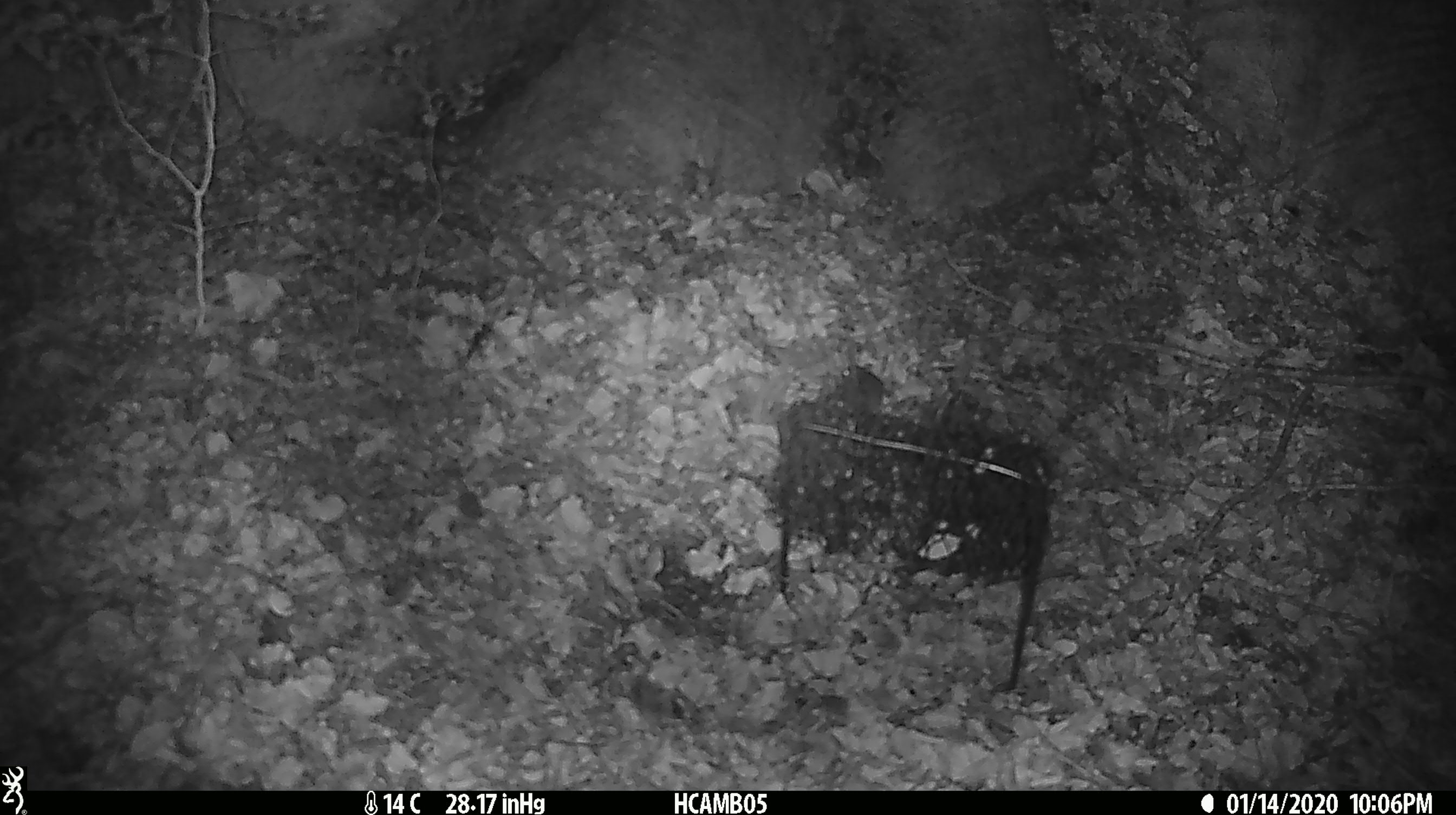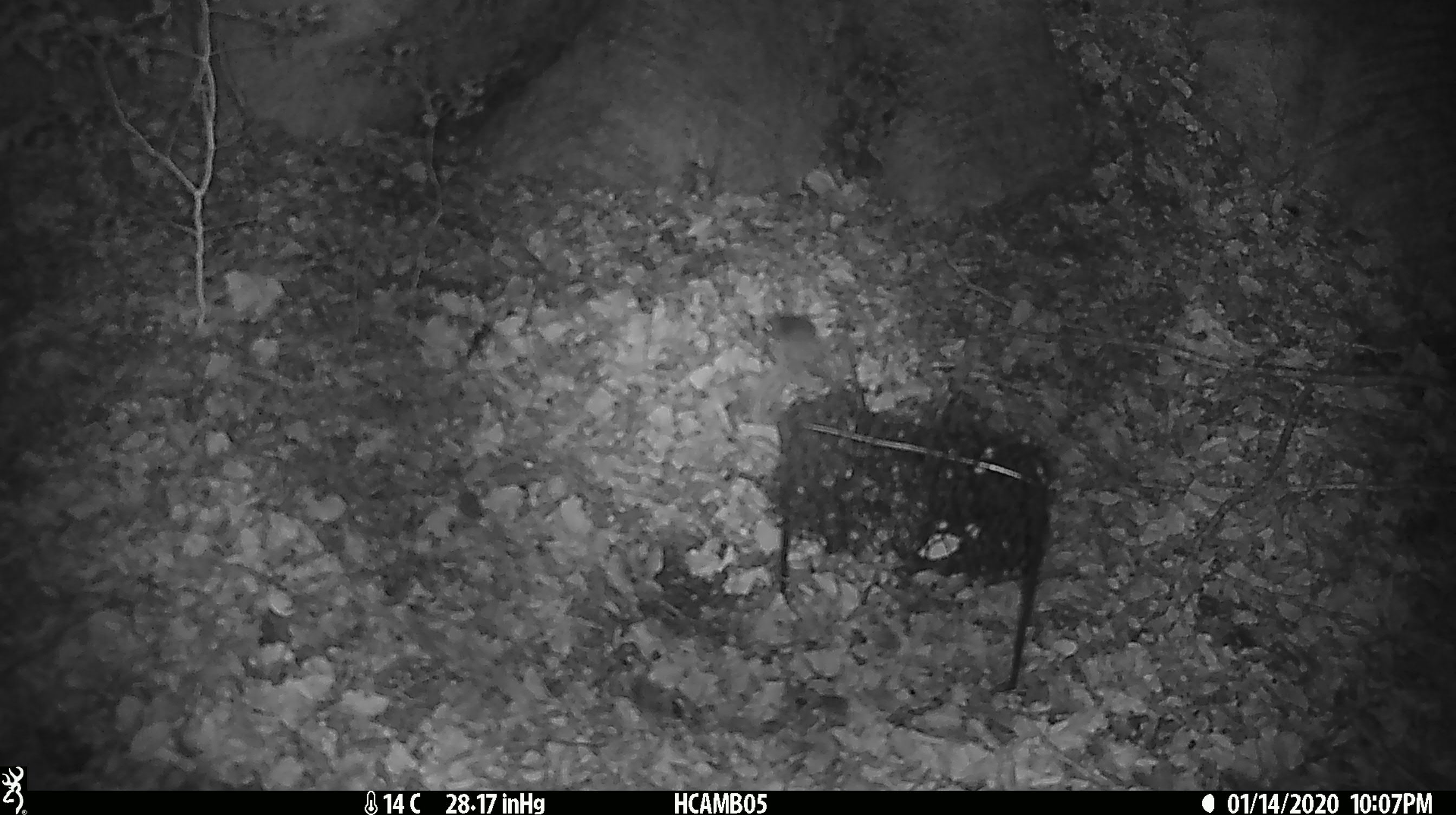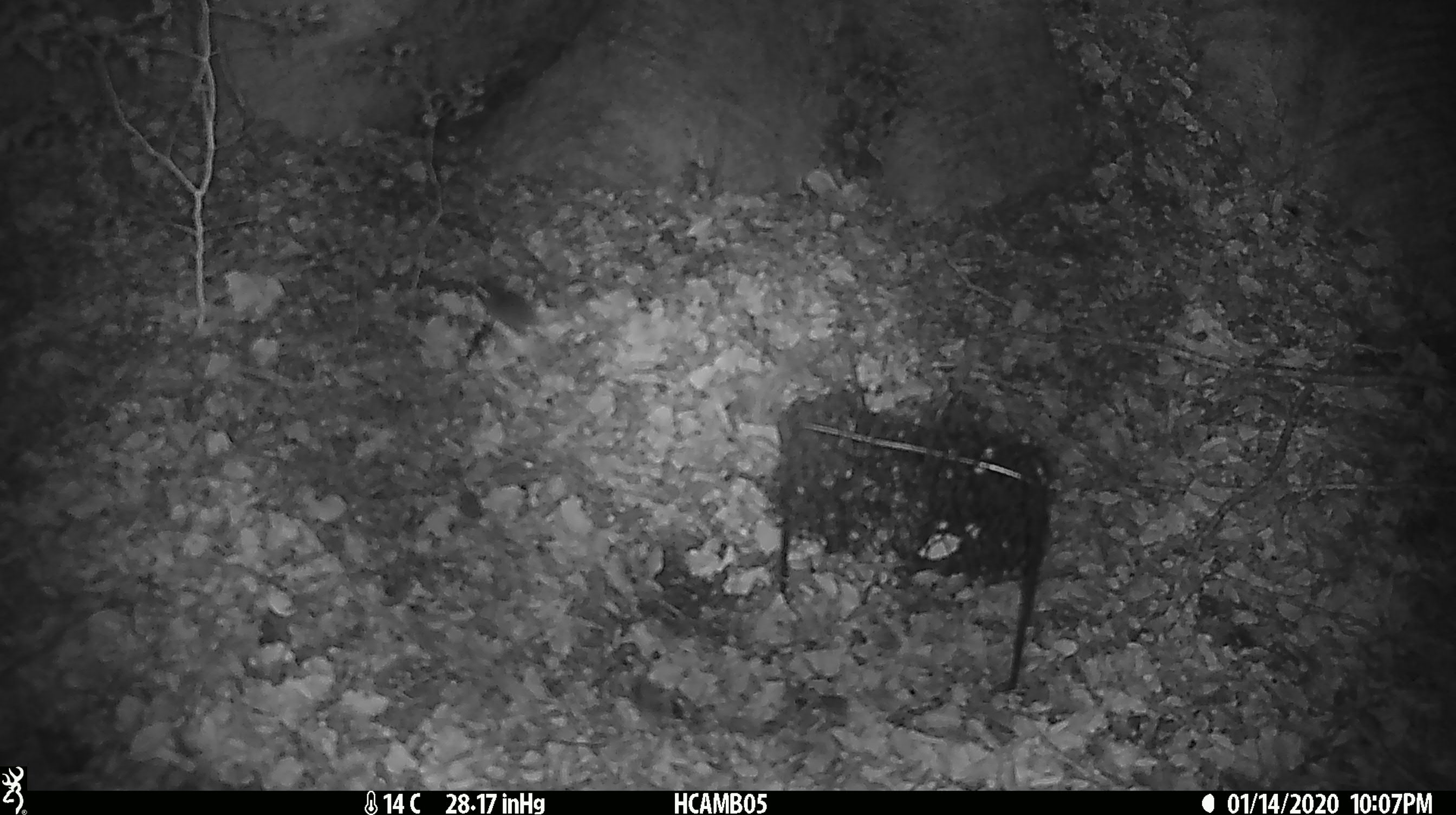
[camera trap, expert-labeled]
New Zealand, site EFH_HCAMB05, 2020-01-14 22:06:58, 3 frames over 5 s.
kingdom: Animalia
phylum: Chordata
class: Mammalia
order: Rodentia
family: Muridae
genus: Mus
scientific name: Mus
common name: mouse